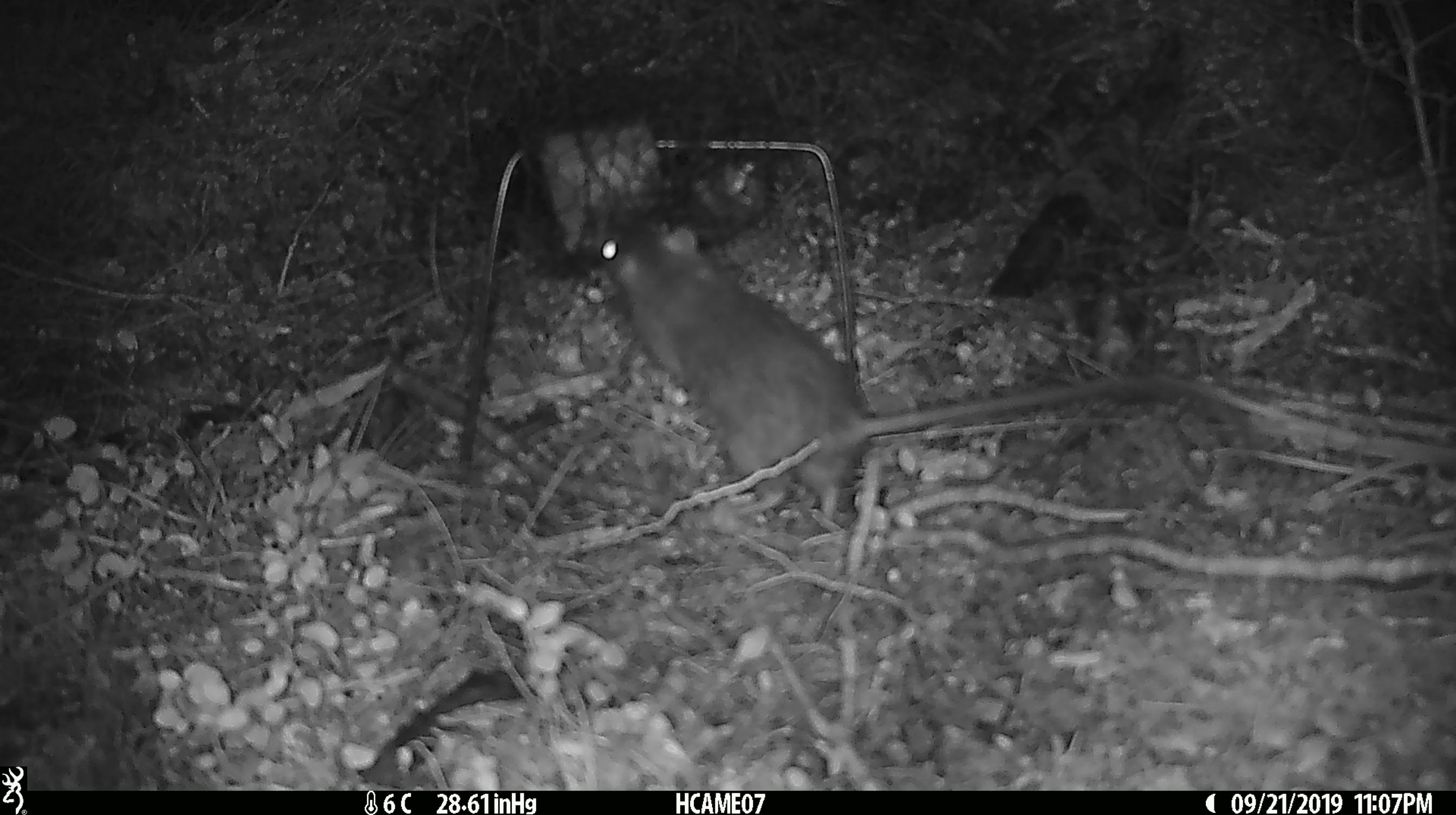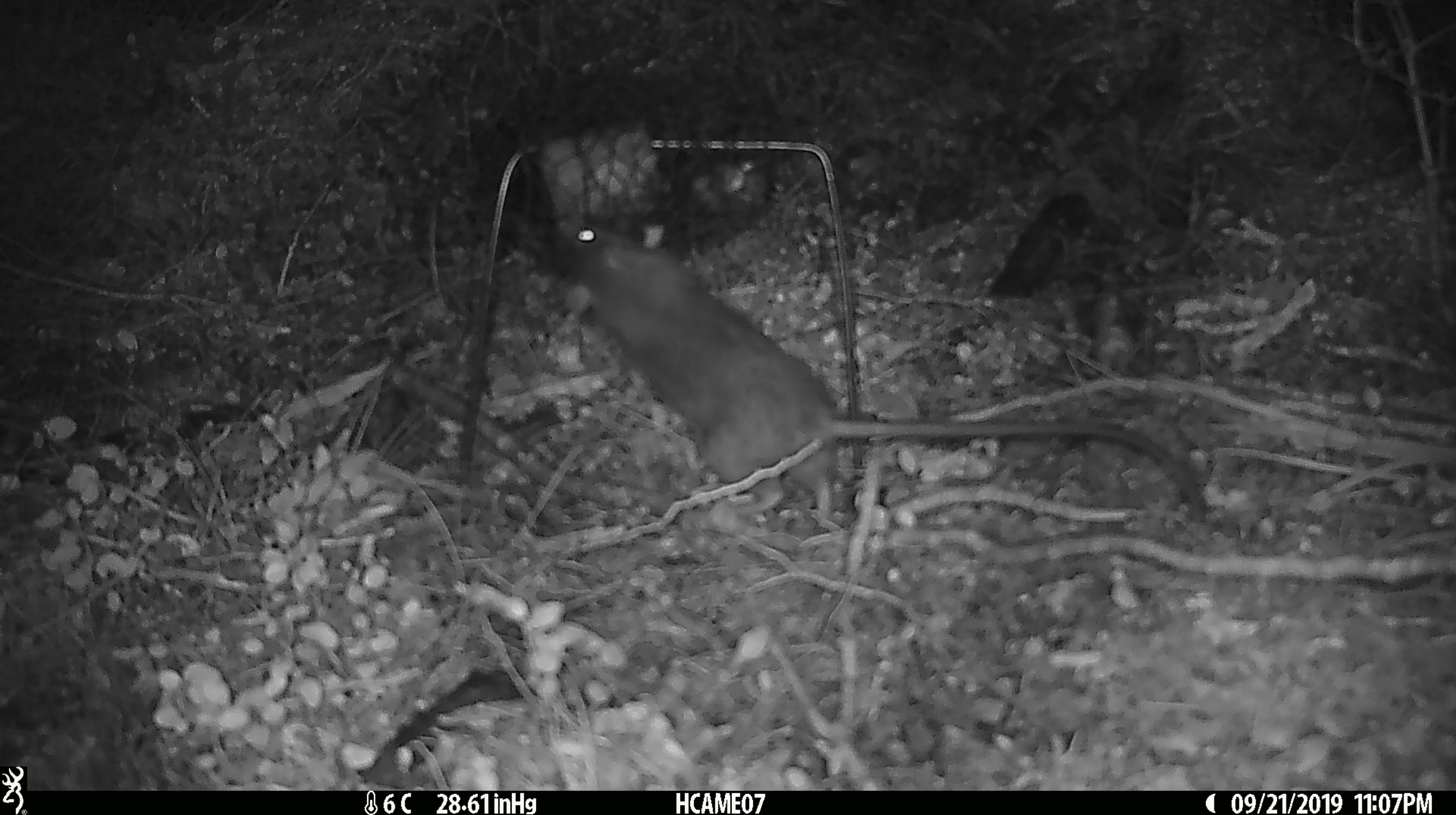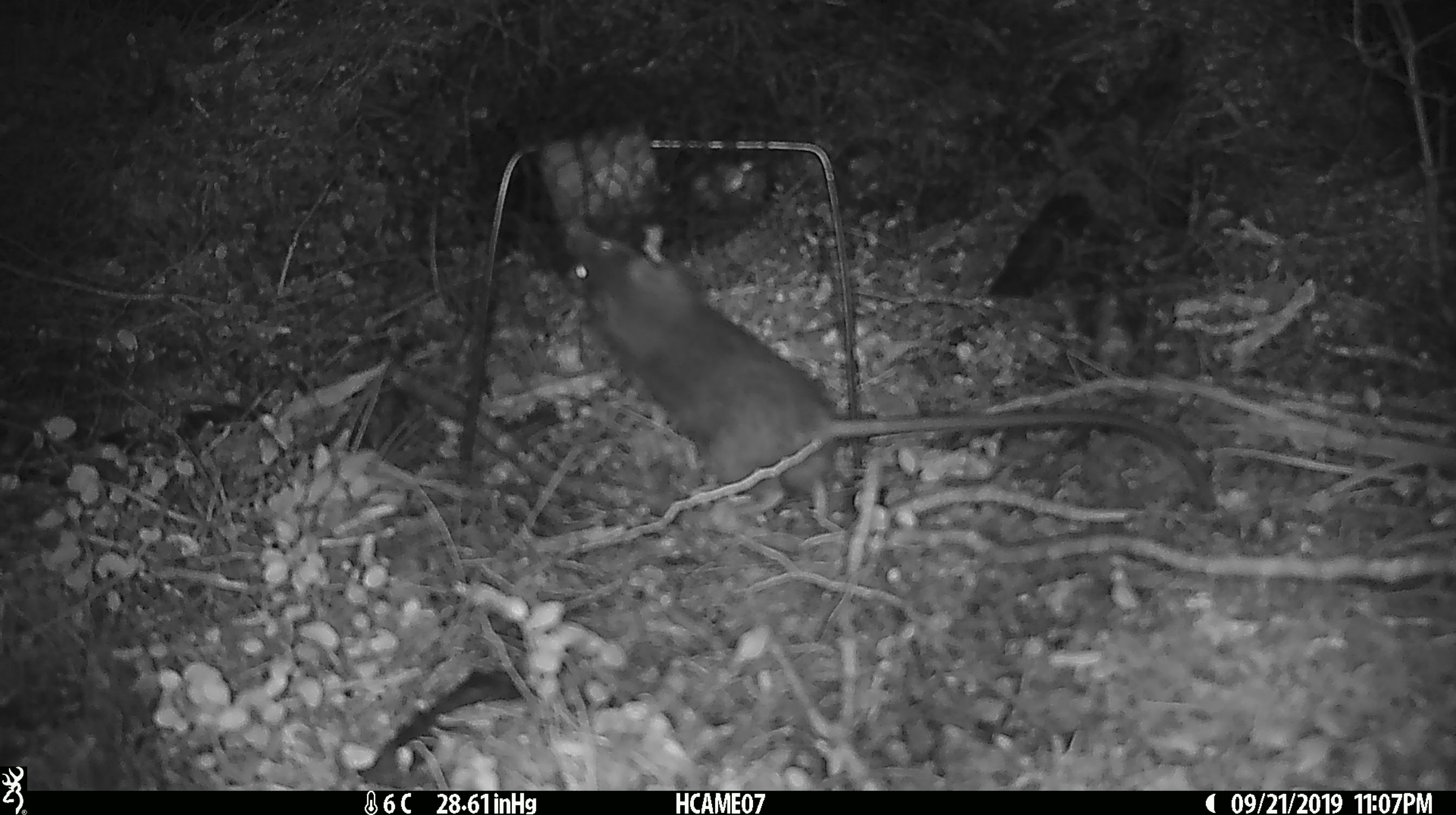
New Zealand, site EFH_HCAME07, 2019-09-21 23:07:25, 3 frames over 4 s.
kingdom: Animalia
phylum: Chordata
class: Mammalia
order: Rodentia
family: Muridae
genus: Rattus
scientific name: Rattus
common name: rat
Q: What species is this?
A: Rat (Rattus).